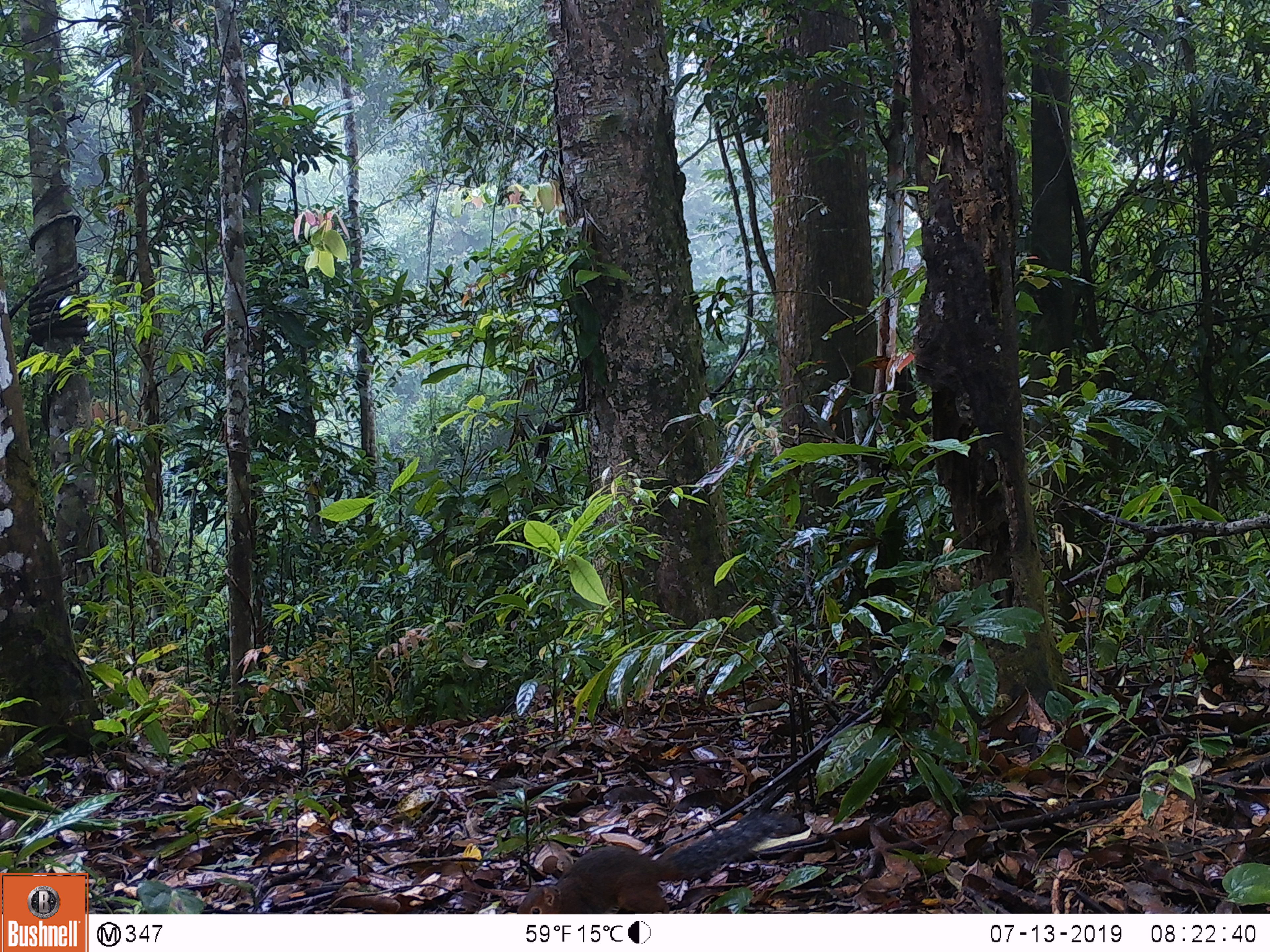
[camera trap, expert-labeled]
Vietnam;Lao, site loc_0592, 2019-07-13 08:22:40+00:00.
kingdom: Animalia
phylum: Chordata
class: Mammalia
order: Rodentia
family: Sciuridae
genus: Dremomys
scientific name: Dremomys rufigenis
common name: red-cheeked squirrel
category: red cheeked squirrel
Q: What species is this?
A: Red cheeked squirrel (red-cheeked squirrel) (Dremomys rufigenis).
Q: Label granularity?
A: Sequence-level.